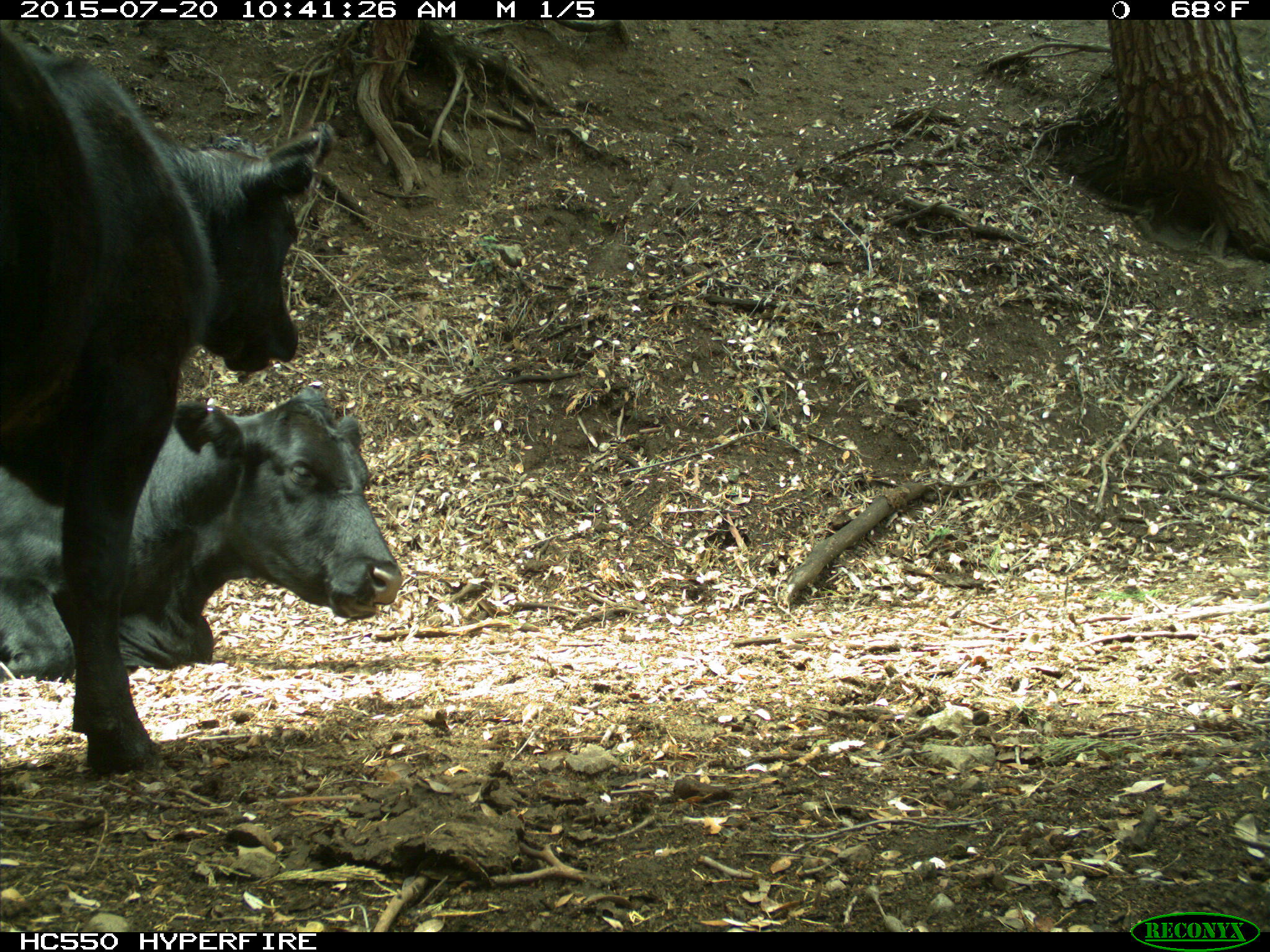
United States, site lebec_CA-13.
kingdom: Animalia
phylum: Chordata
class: Mammalia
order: Artiodactyla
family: Bovidae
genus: Bos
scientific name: Bos taurus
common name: domestic cow